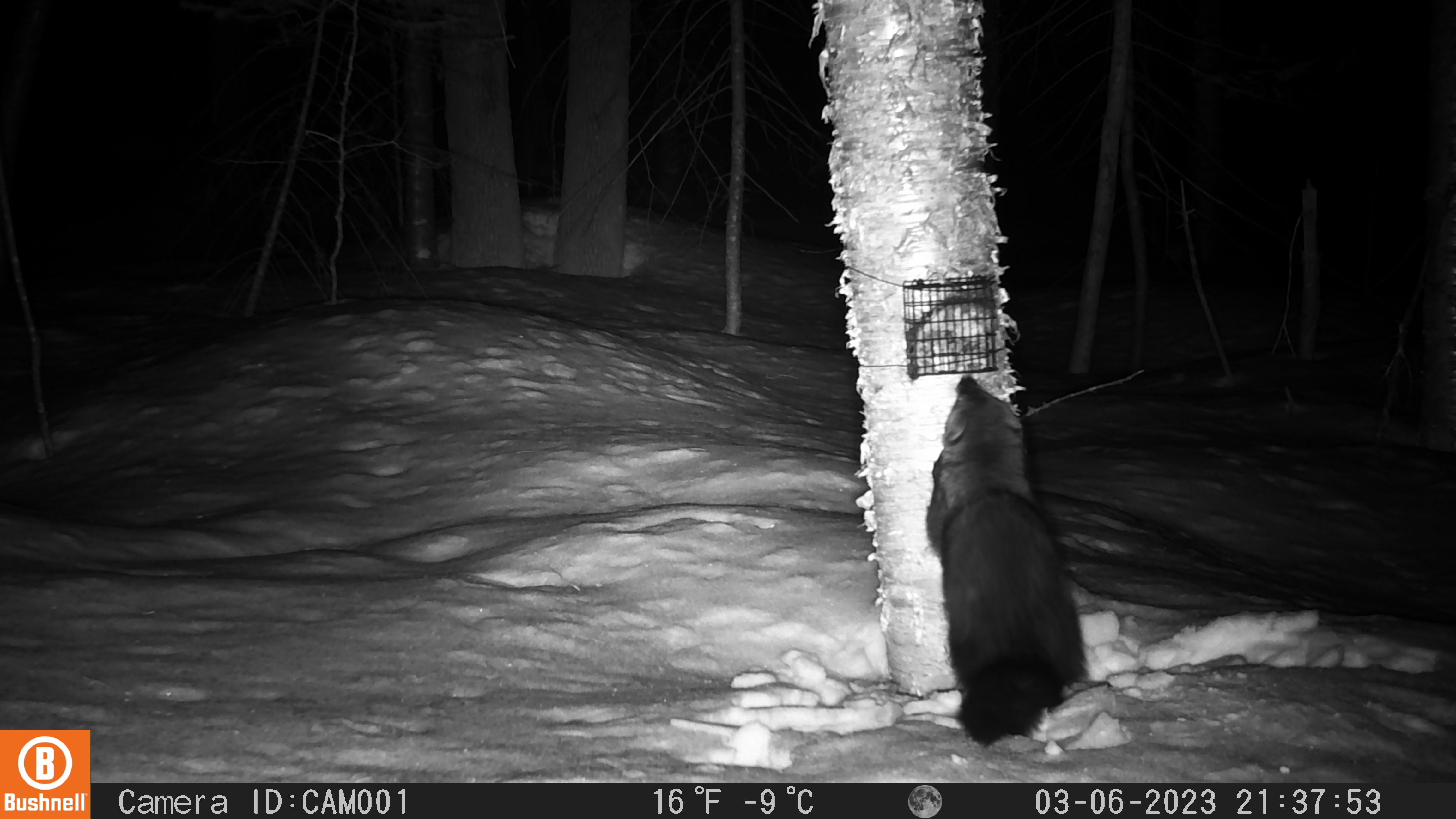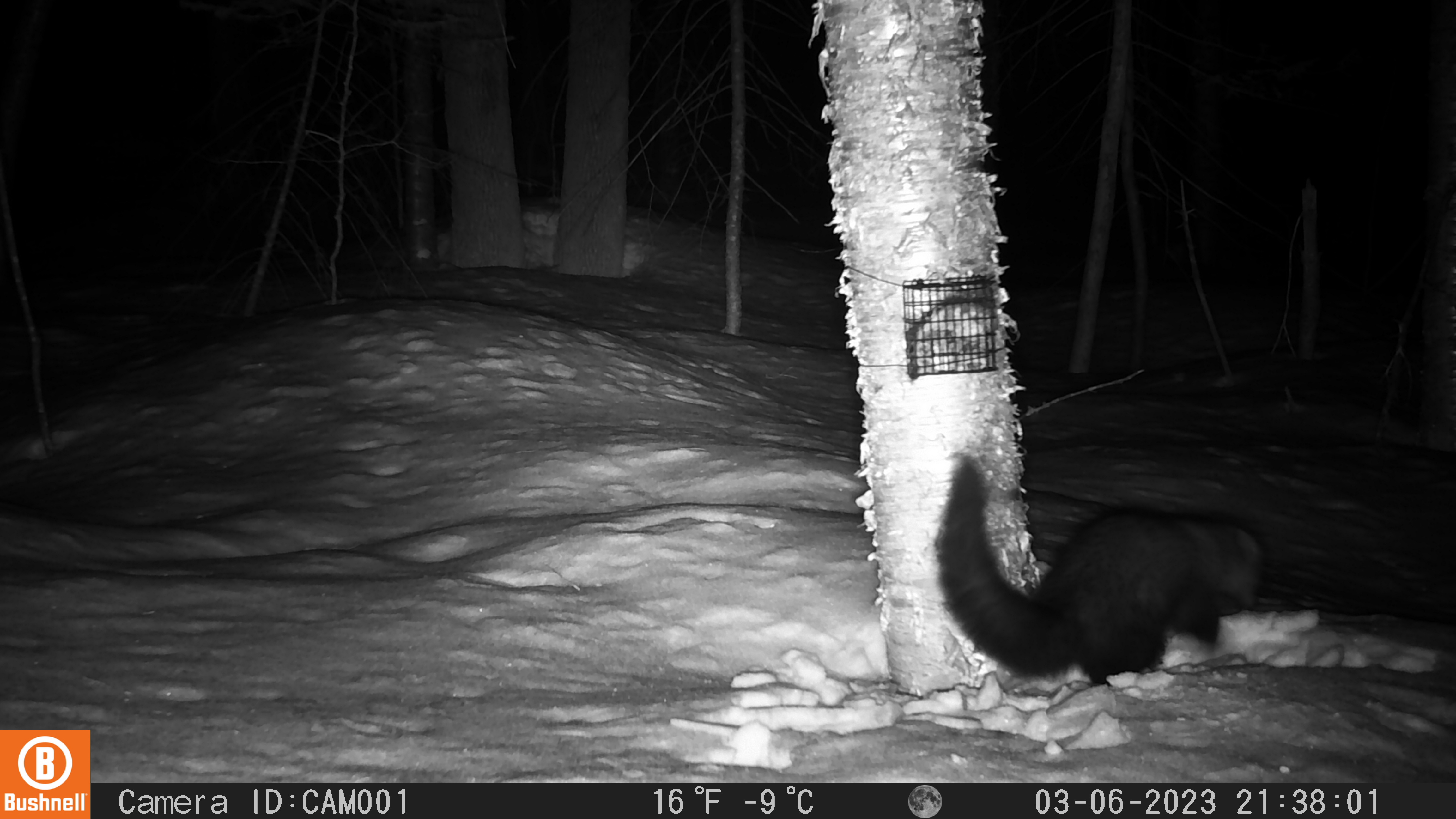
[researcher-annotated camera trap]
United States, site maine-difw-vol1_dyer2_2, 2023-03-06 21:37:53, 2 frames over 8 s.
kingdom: Animalia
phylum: Chordata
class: Mammalia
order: Carnivora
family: Mustelidae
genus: Pekania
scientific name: Pekania pennanti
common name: fisher